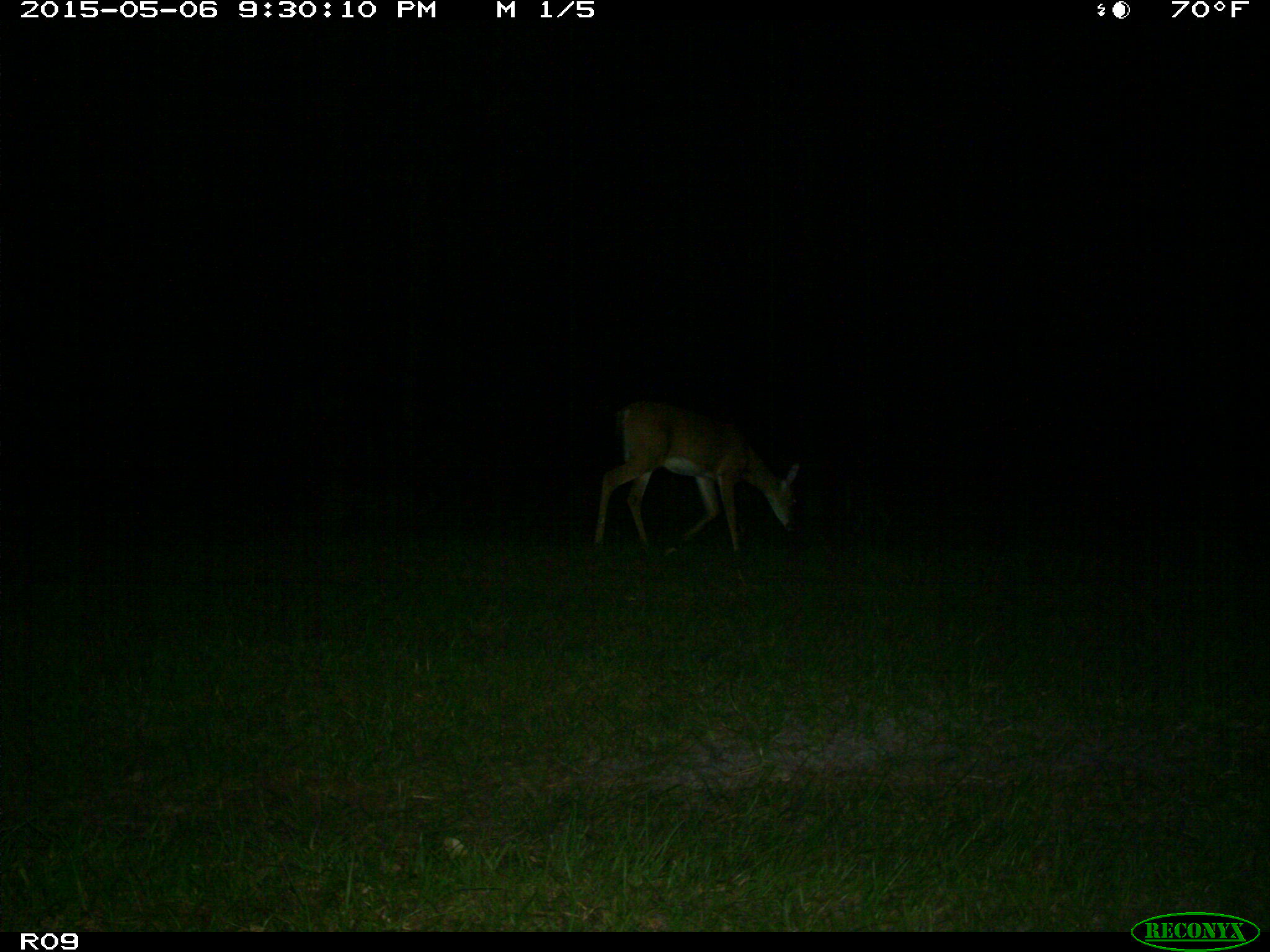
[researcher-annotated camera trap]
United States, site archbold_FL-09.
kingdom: Animalia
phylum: Chordata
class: Mammalia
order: Artiodactyla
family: Cervidae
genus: Odocoileus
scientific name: Odocoileus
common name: deer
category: unidentified deer